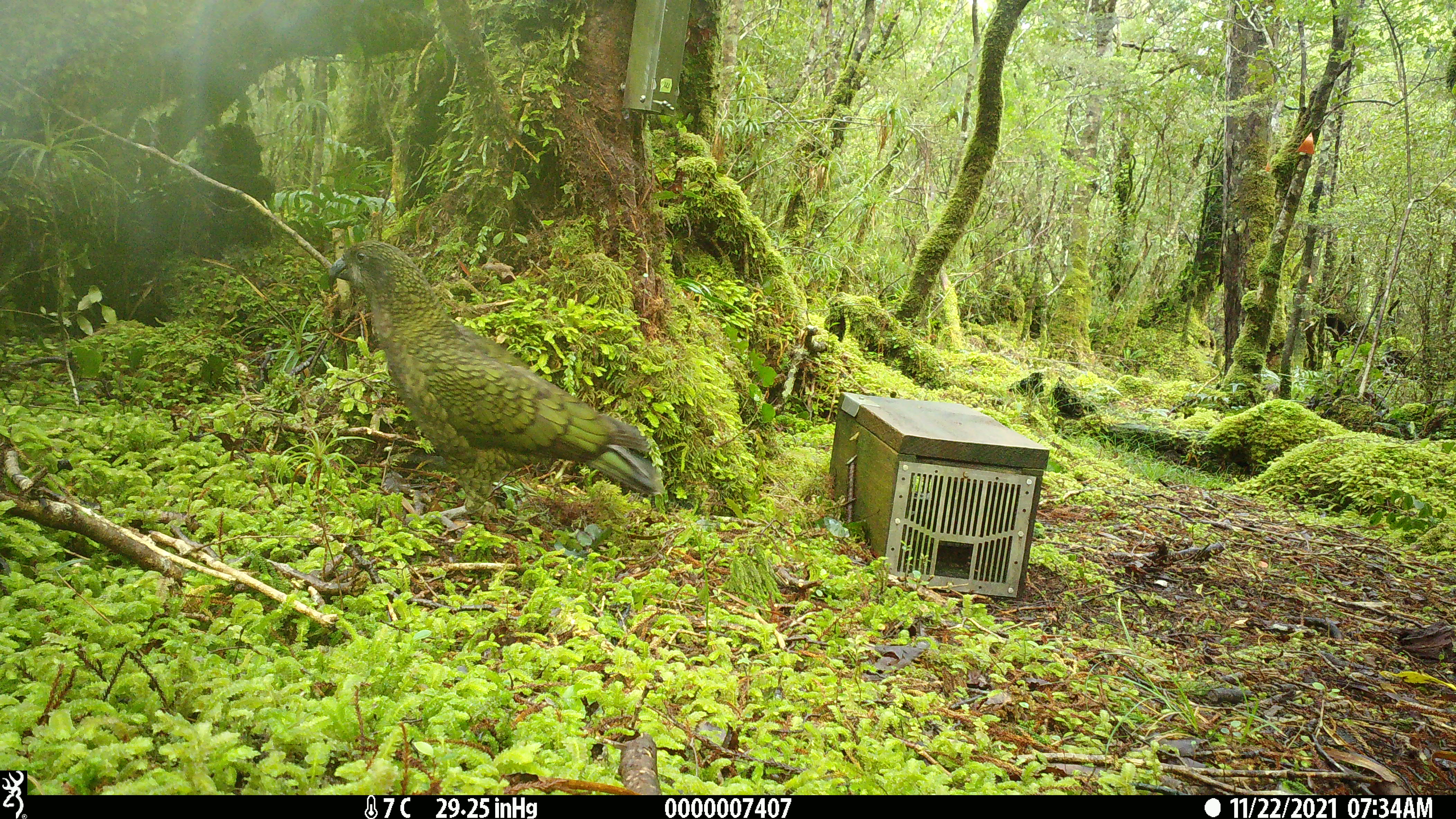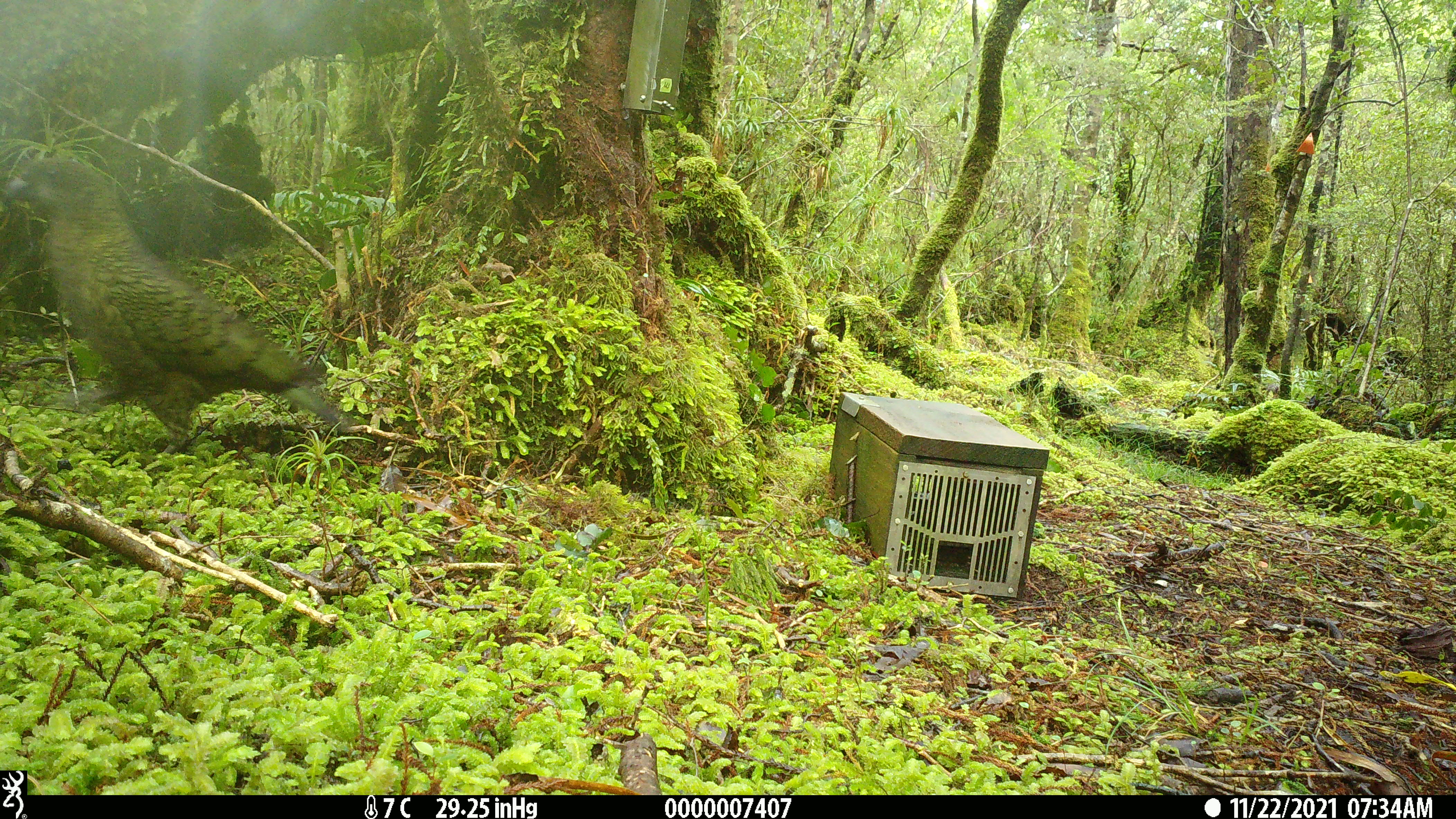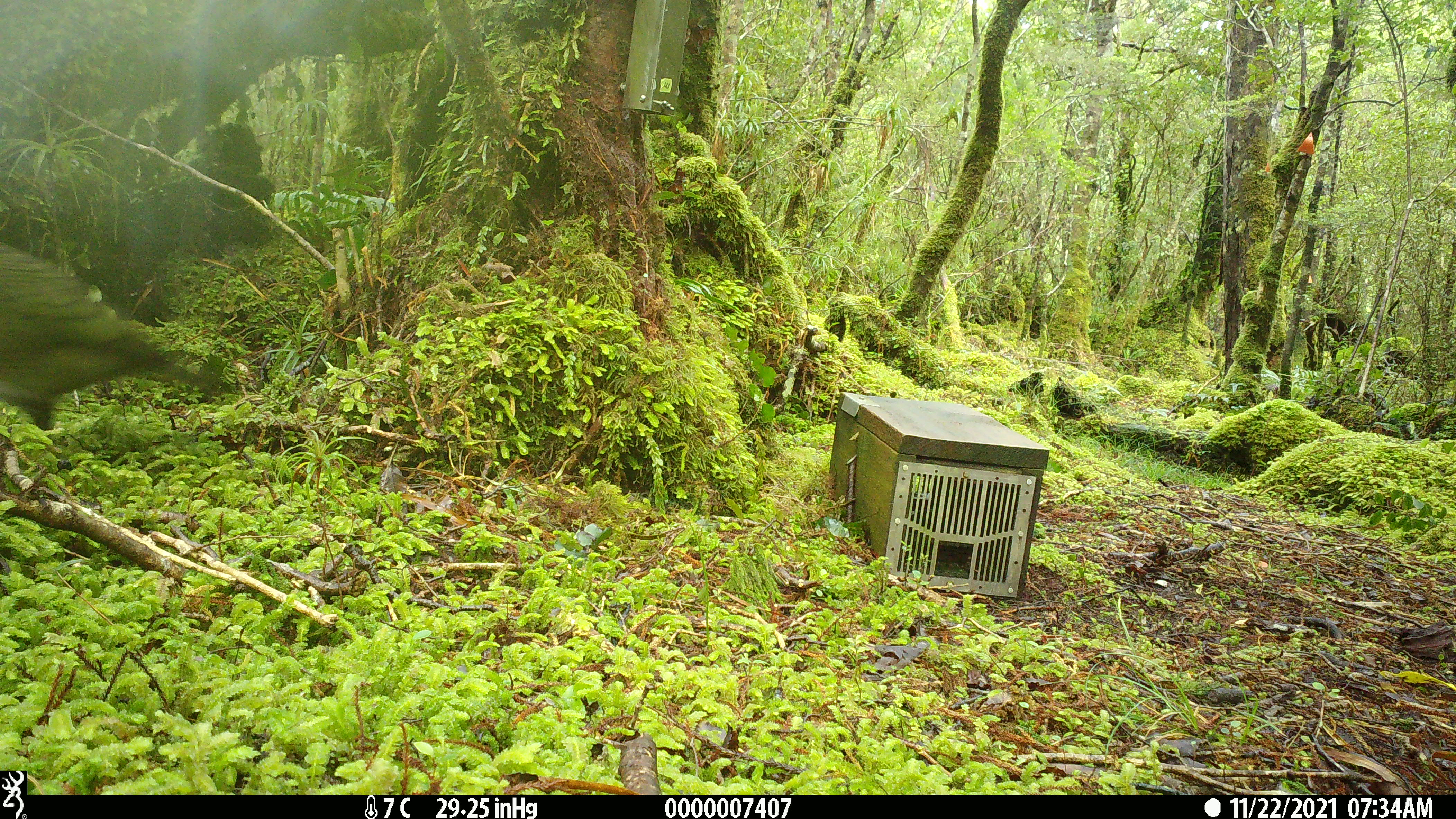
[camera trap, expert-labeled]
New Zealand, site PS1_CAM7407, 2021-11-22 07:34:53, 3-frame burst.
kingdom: Animalia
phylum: Chordata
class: Aves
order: Psittaciformes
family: Strigopidae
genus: Nestor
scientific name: Nestor notabilis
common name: kea